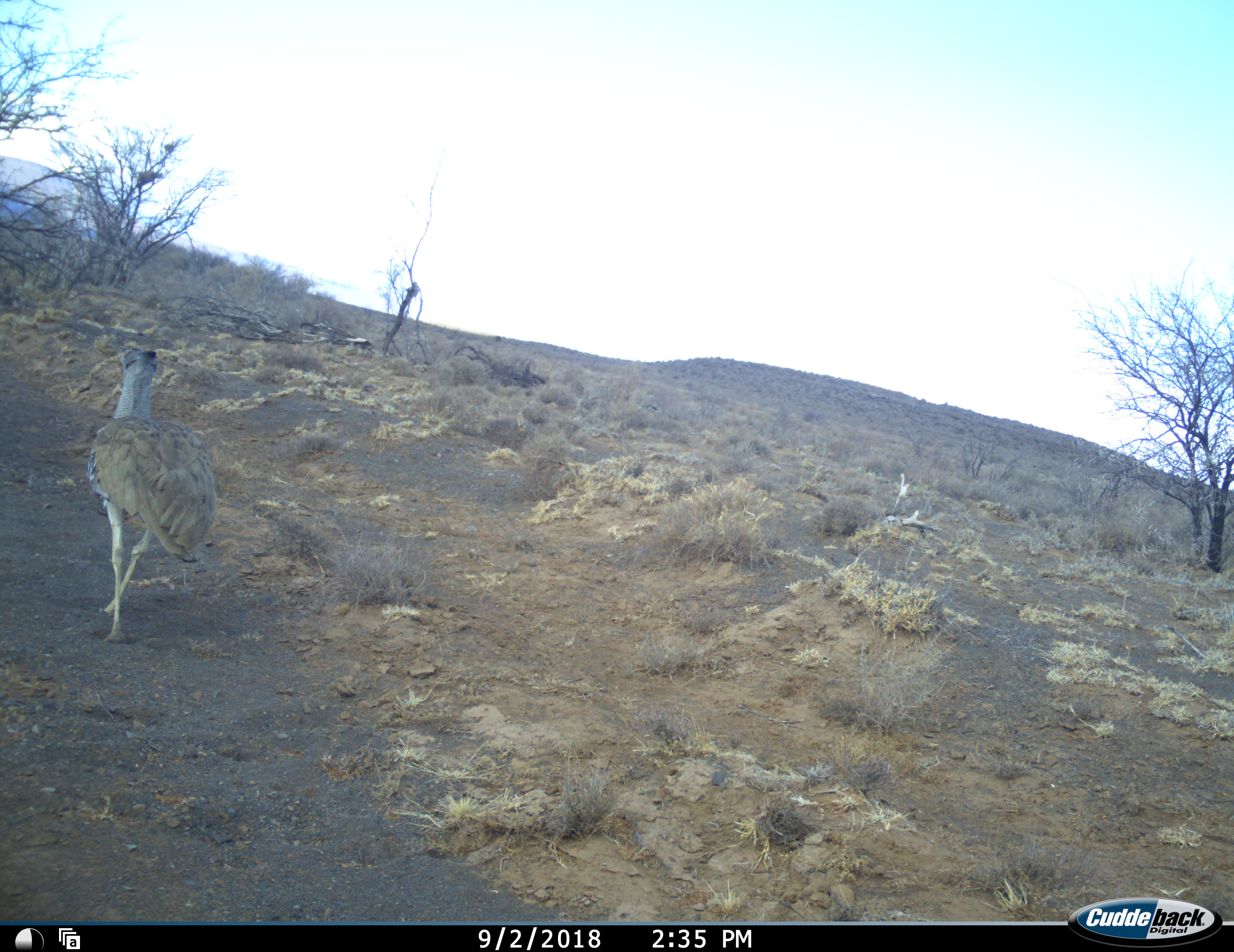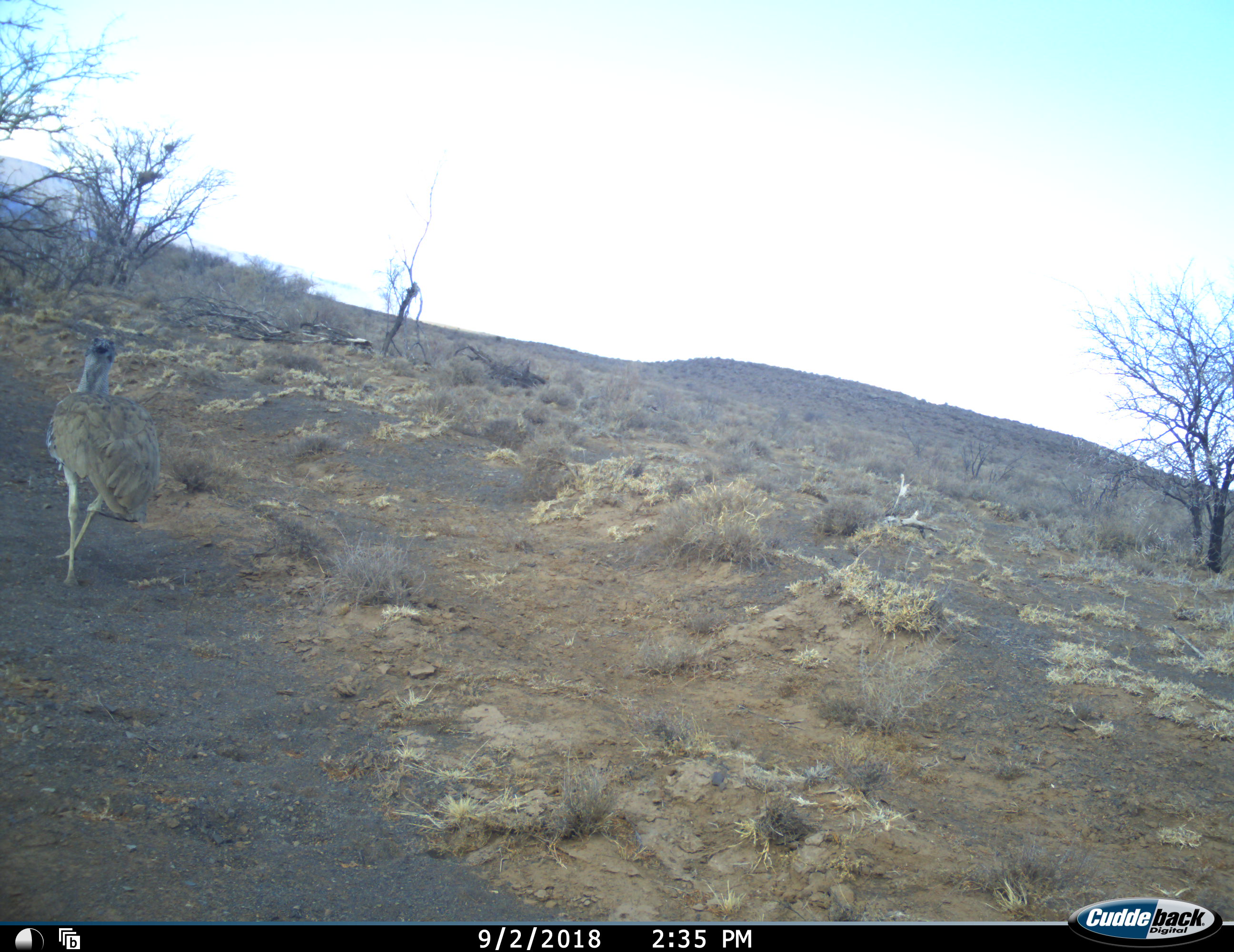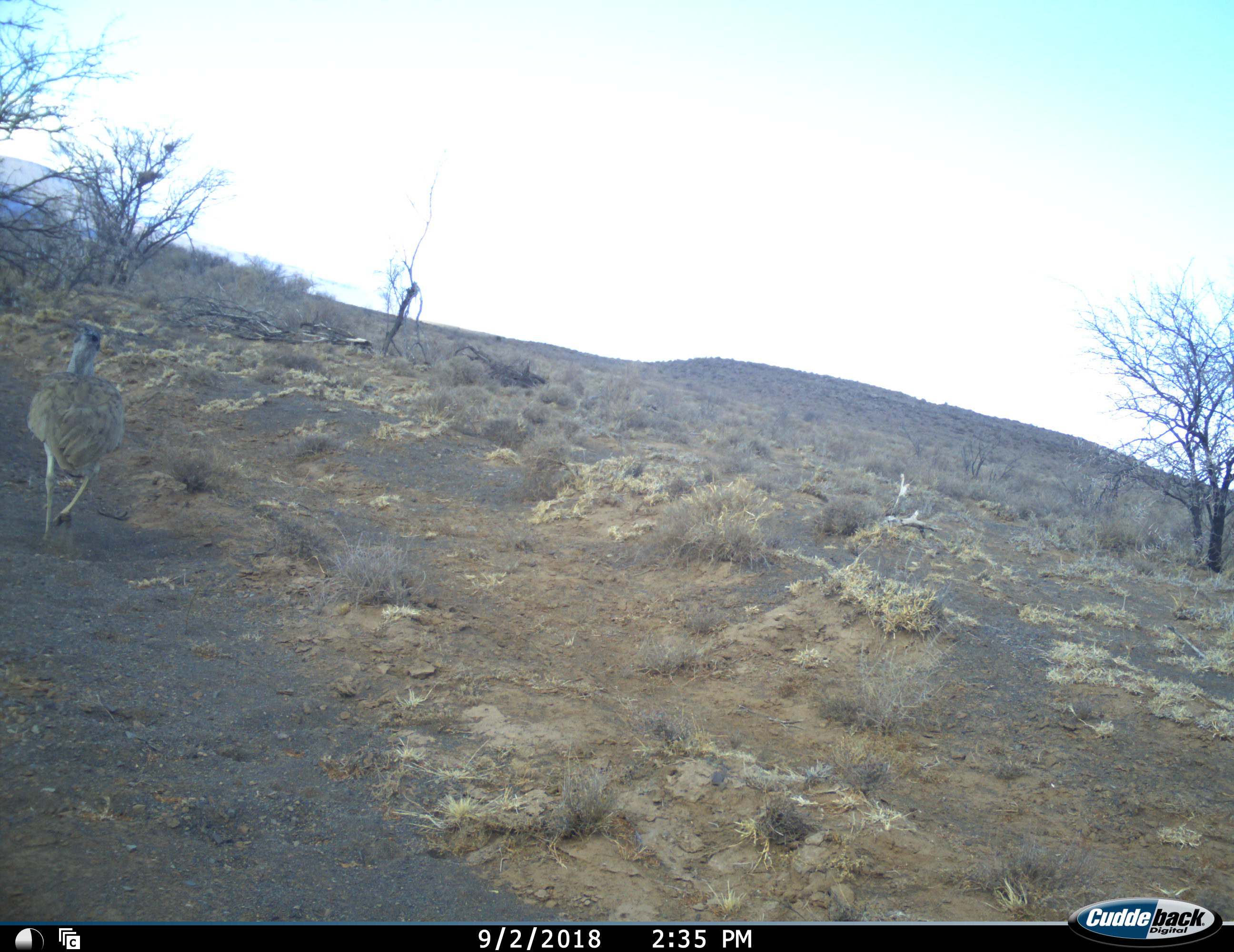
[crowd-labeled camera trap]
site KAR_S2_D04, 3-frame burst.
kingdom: Animalia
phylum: Chordata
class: Aves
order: Otidiformes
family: Otididae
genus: Ardeotis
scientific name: Ardeotis kori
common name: kori bustard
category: bustardkori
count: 1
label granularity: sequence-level